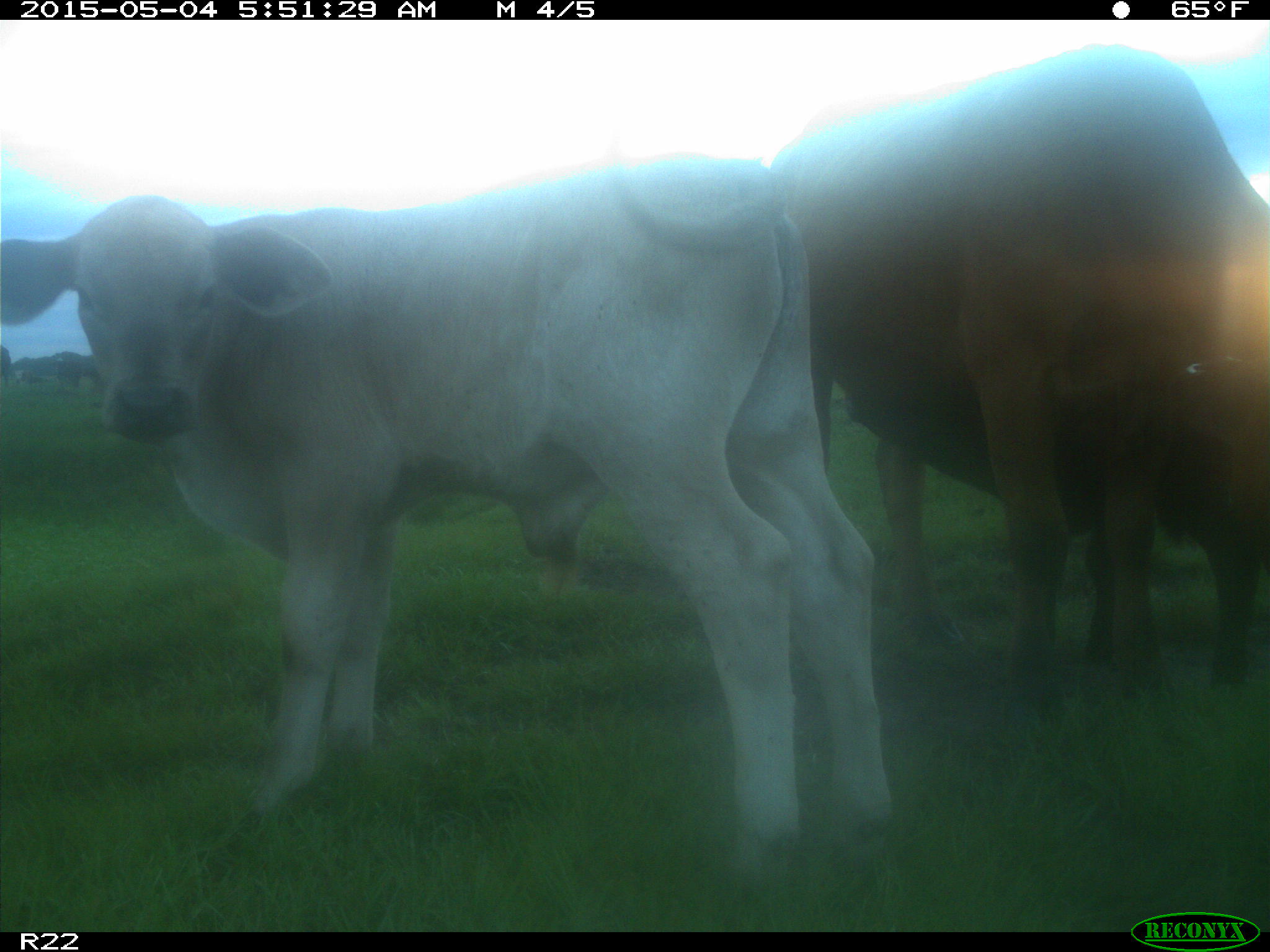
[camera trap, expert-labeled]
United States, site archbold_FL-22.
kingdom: Animalia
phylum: Chordata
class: Mammalia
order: Artiodactyla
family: Bovidae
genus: Bos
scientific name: Bos taurus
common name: domestic cow